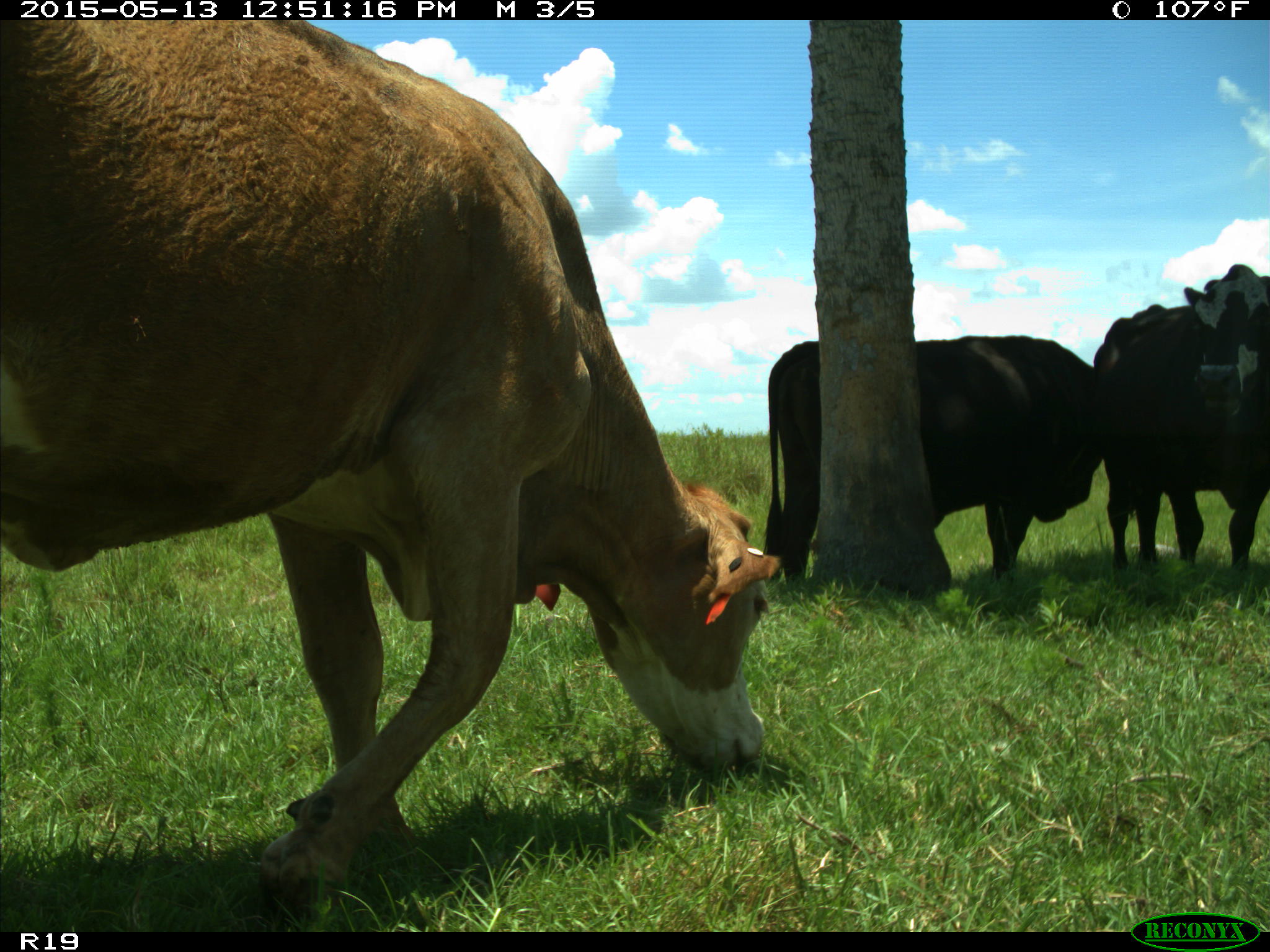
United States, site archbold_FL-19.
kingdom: Animalia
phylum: Chordata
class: Mammalia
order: Artiodactyla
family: Bovidae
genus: Bos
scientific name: Bos taurus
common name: domestic cow